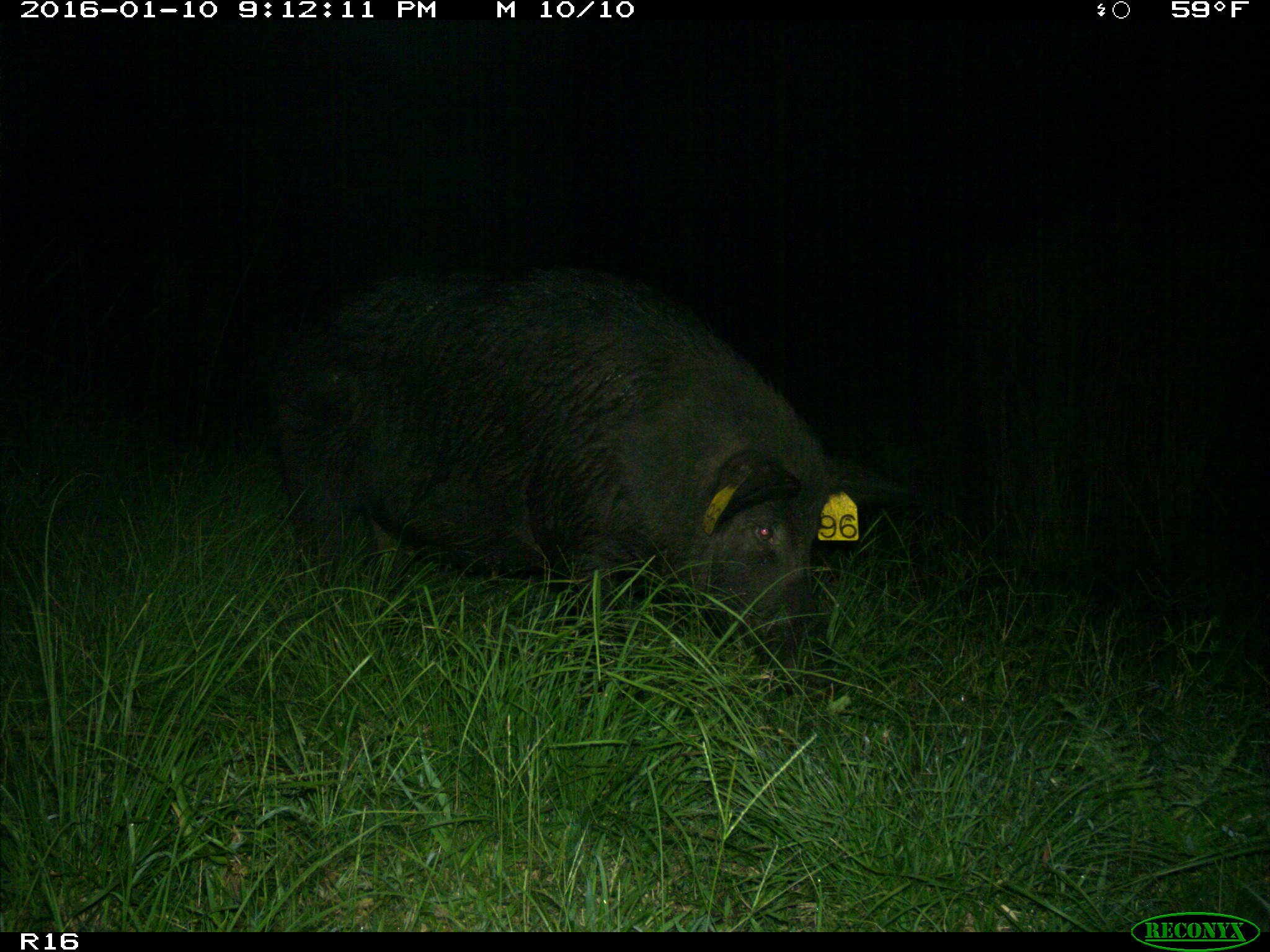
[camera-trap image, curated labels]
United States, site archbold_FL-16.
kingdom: Animalia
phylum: Chordata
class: Mammalia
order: Artiodactyla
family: Suidae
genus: Sus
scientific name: Sus scrofa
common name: wild boar